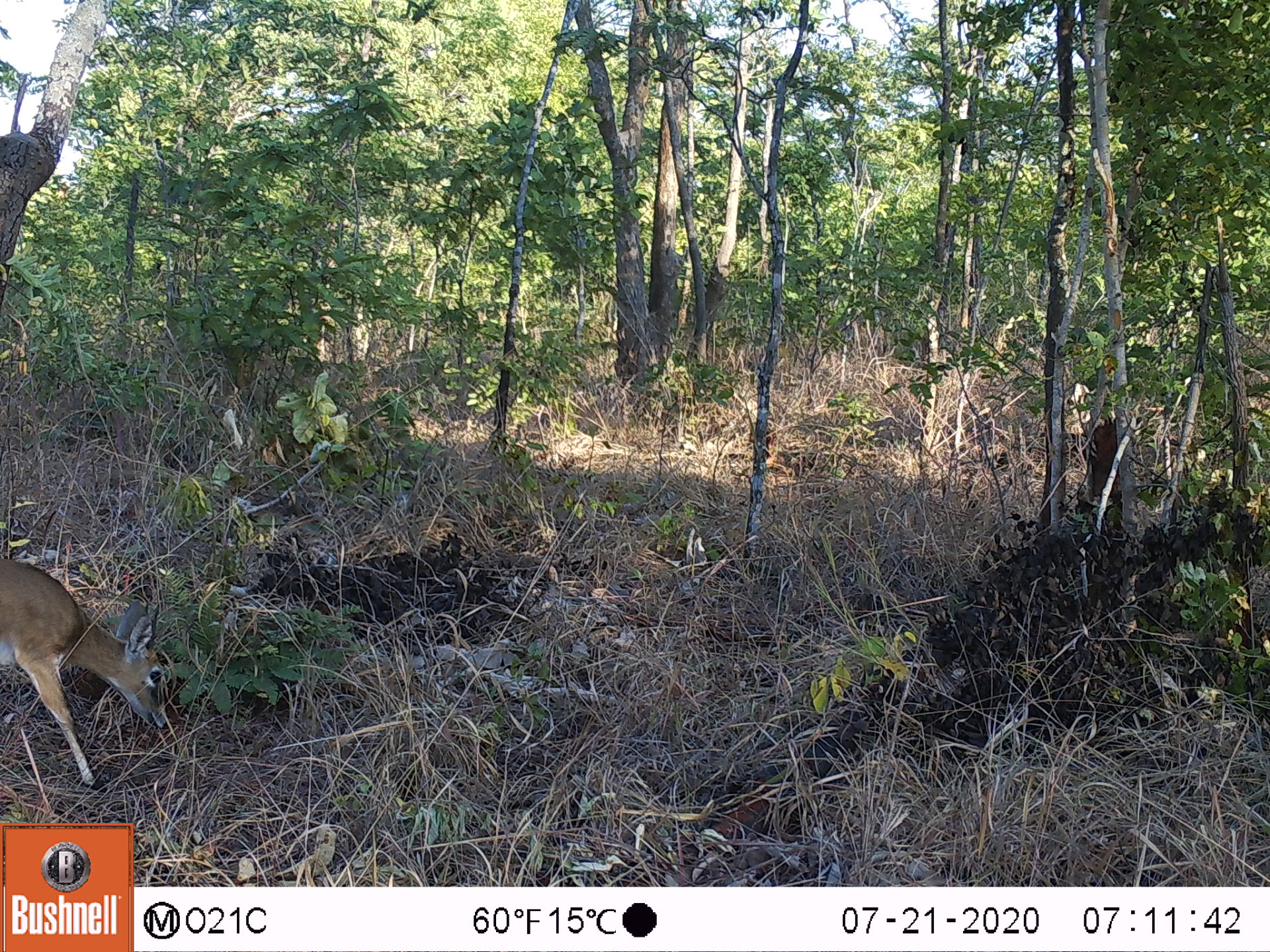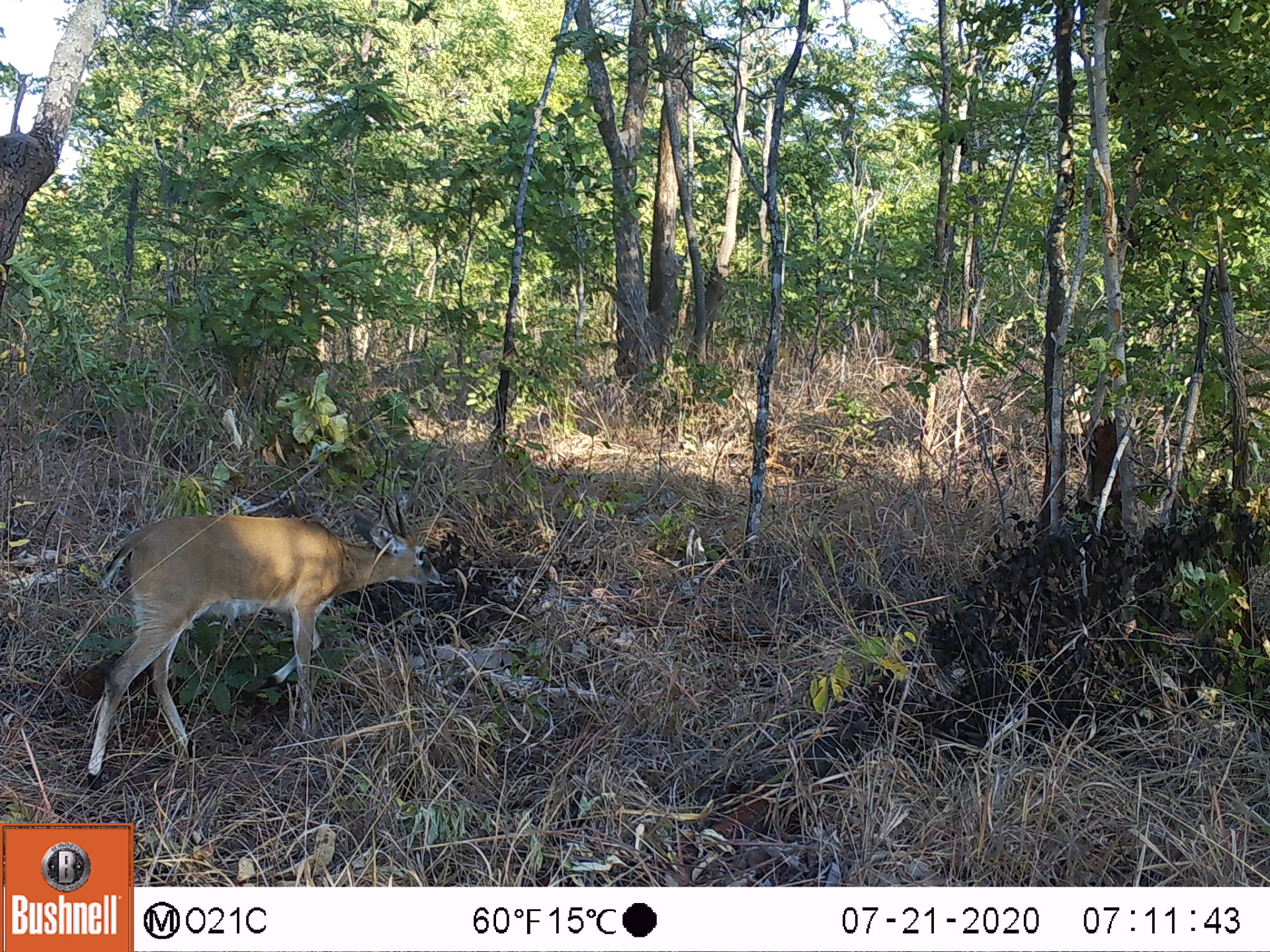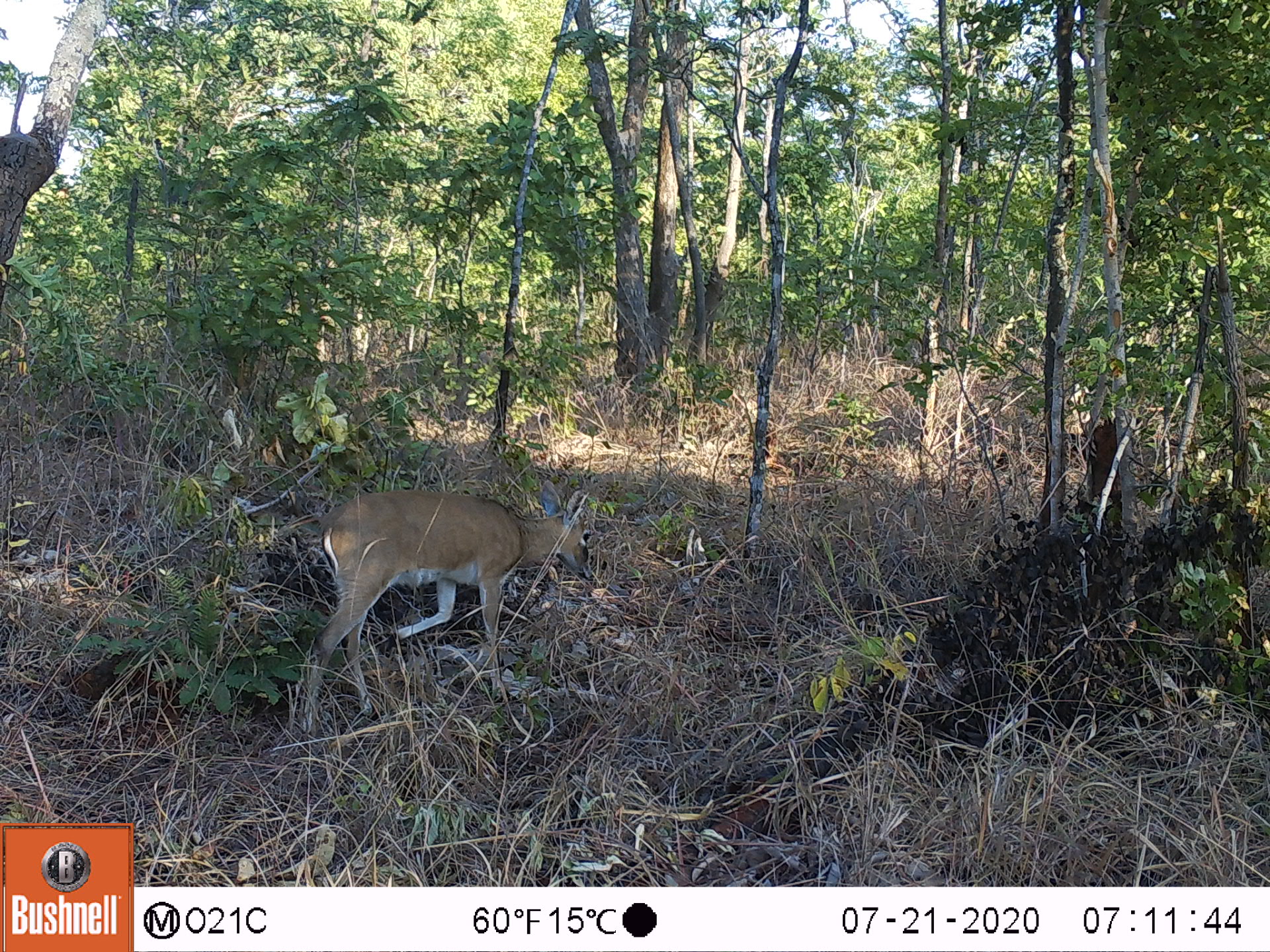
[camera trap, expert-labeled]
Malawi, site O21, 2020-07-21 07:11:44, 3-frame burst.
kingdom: Animalia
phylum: Chordata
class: Mammalia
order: Artiodactyla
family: Bovidae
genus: Sylvicapra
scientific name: Sylvicapra grimmia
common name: common duiker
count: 1